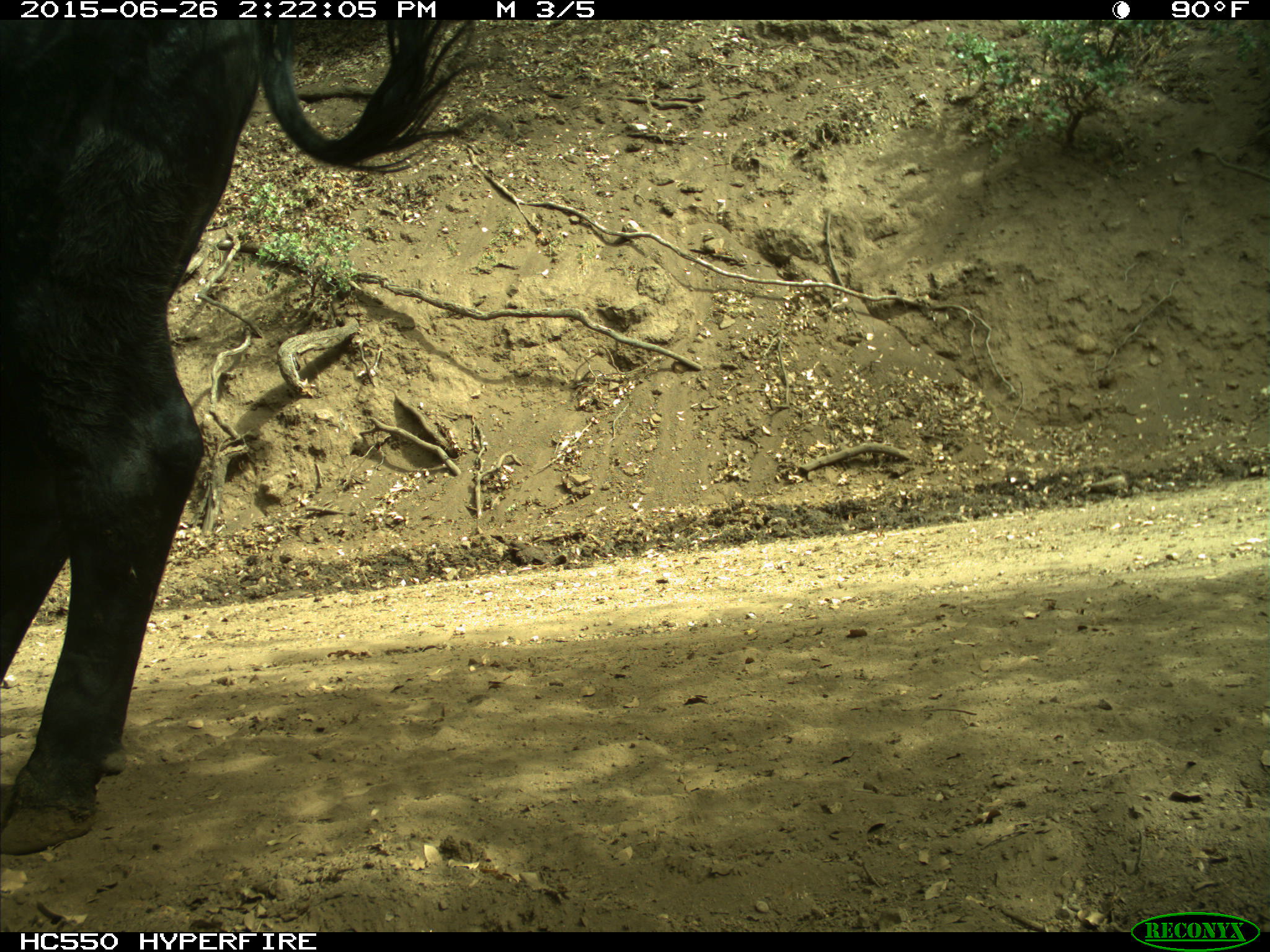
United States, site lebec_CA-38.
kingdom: Animalia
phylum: Chordata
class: Mammalia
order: Artiodactyla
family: Bovidae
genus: Bos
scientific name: Bos taurus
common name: domestic cow